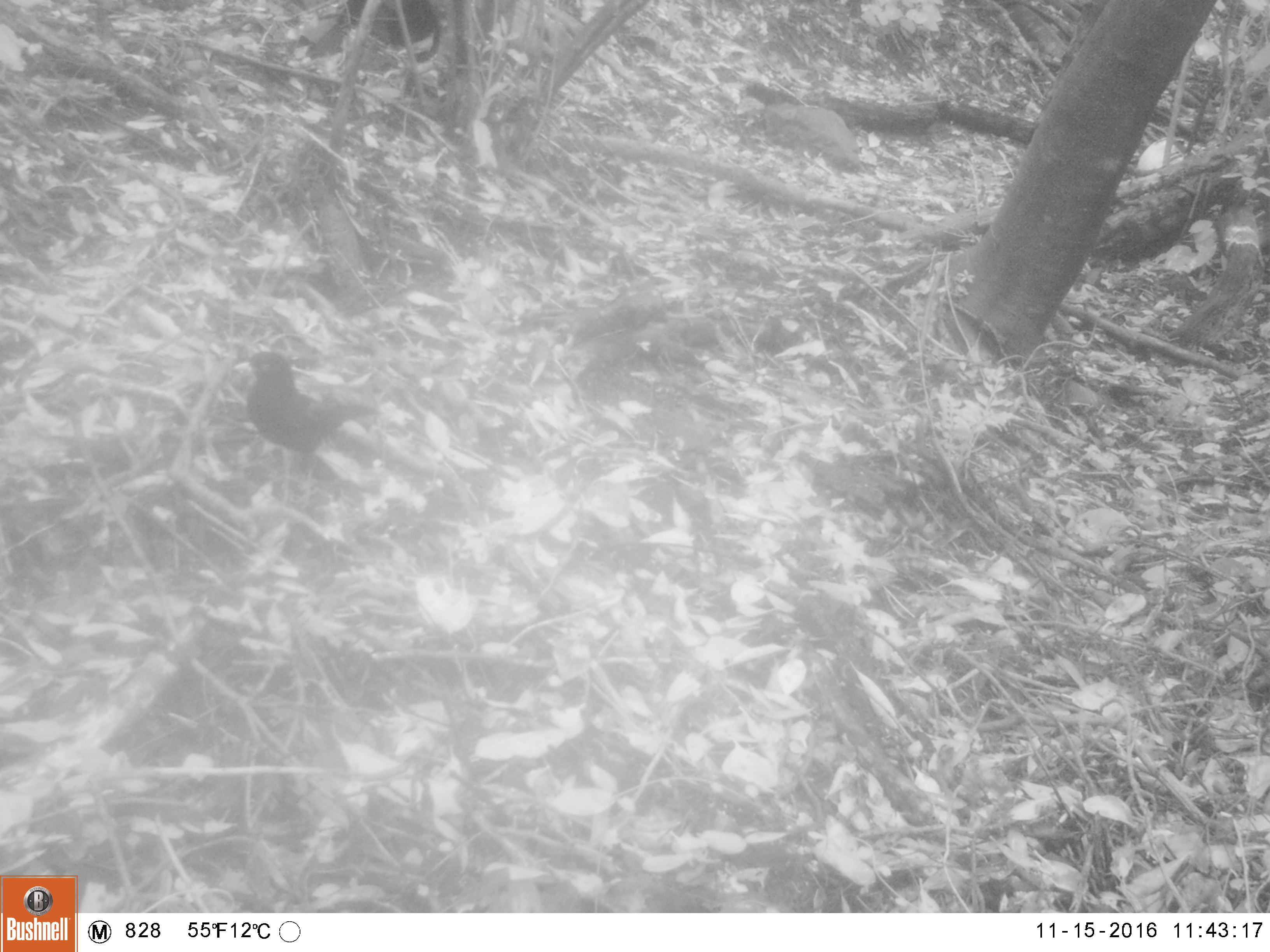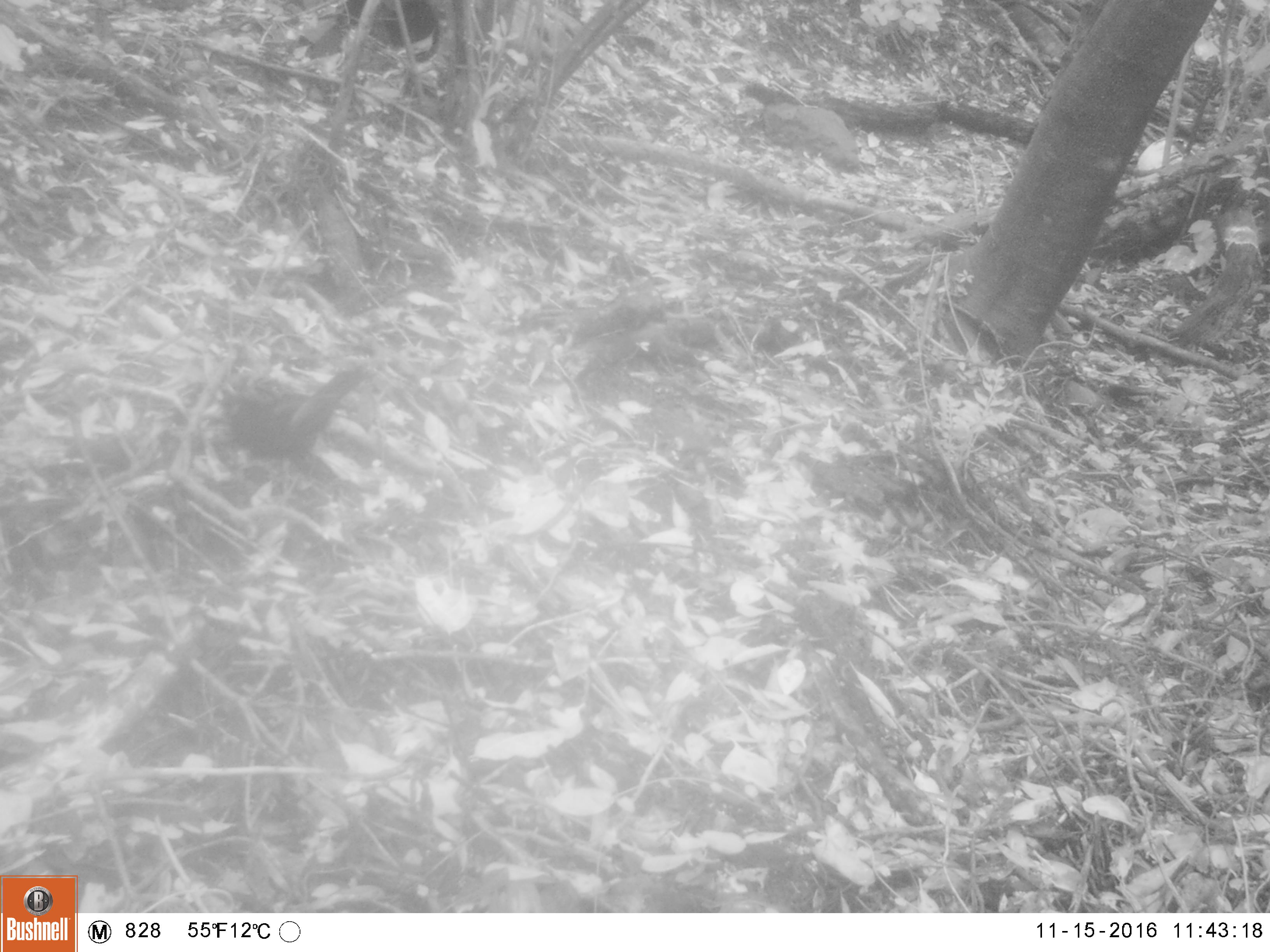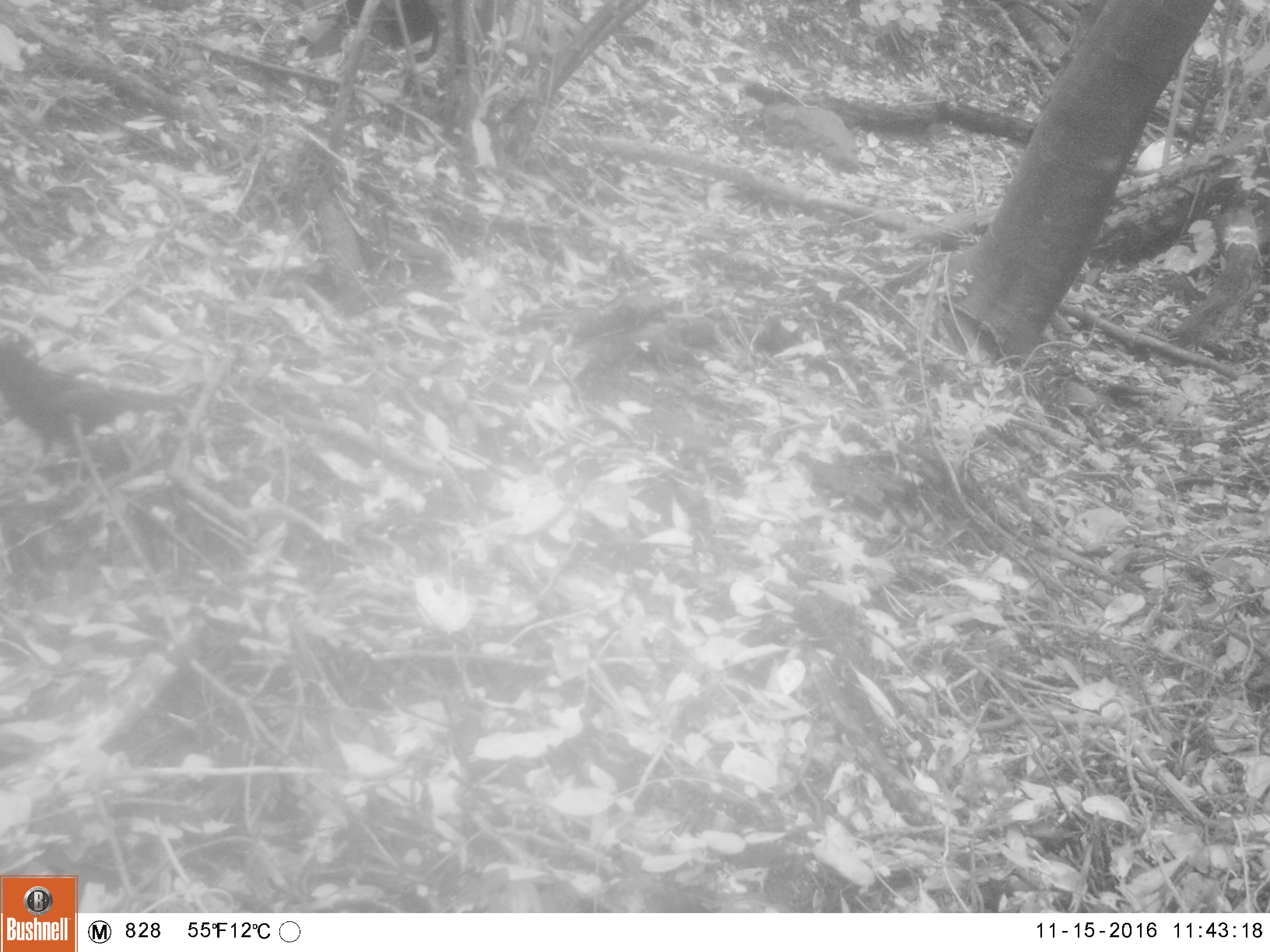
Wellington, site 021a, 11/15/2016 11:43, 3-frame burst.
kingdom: Animalia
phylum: Chordata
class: Aves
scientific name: Aves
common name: bird